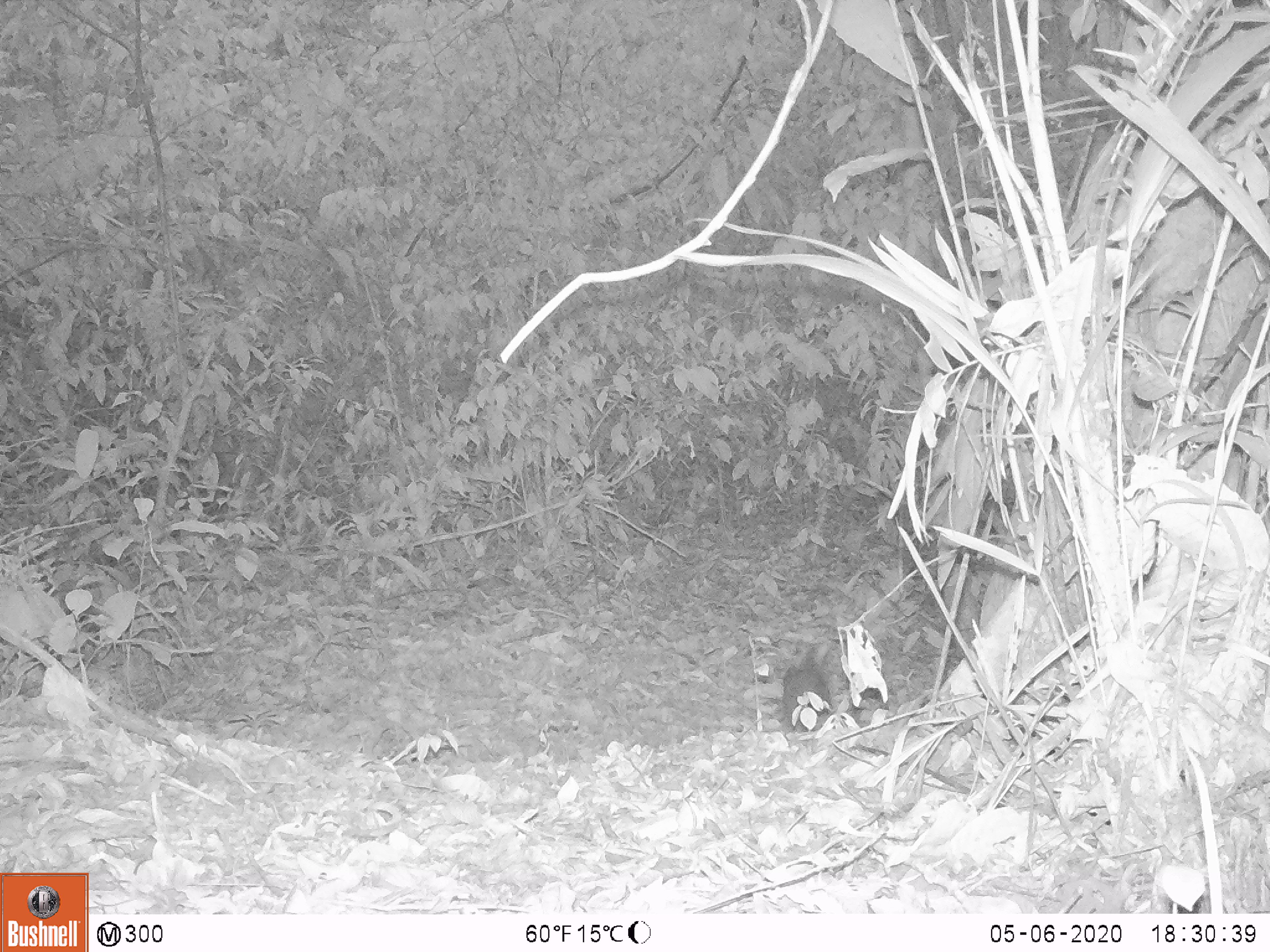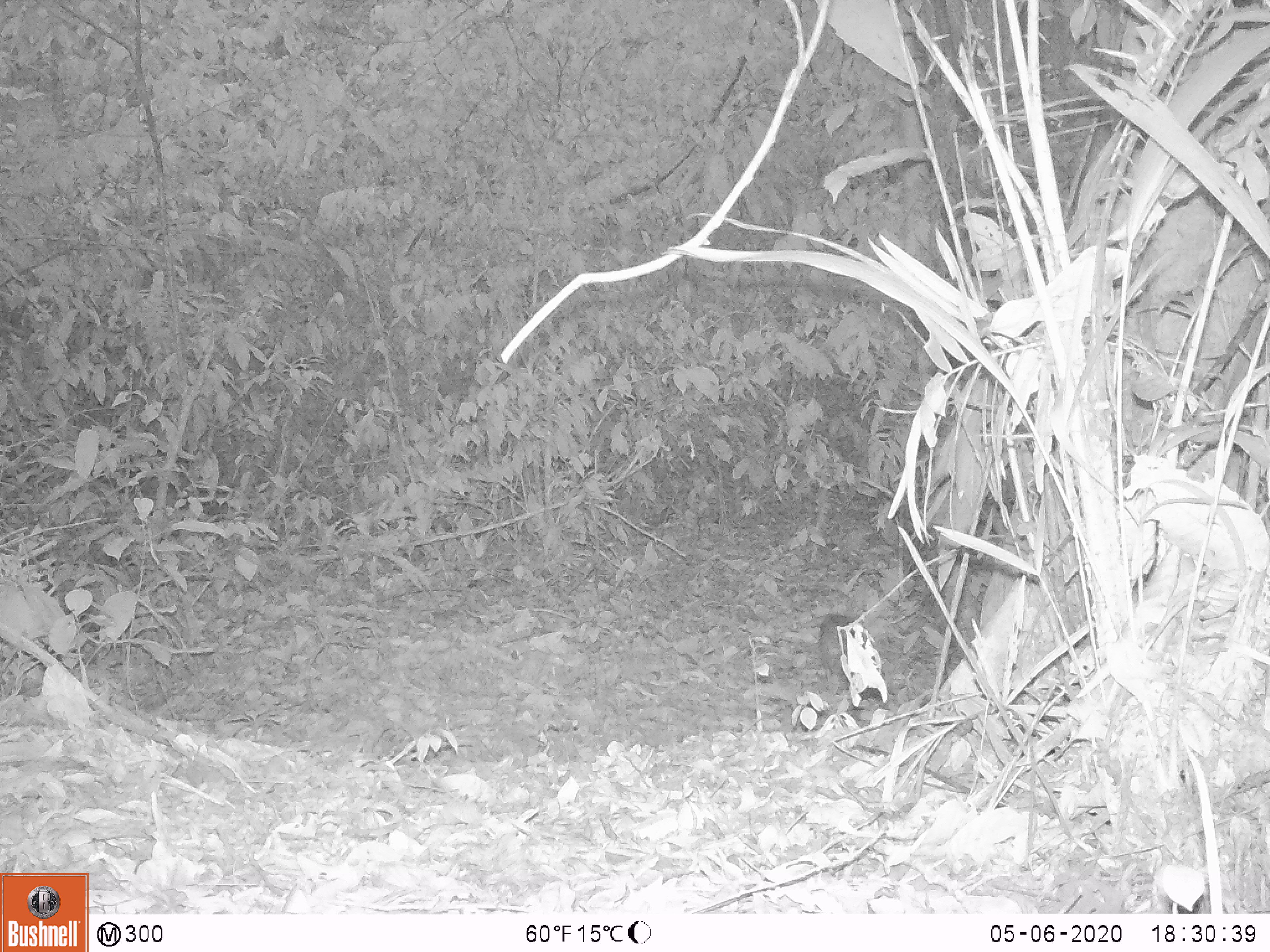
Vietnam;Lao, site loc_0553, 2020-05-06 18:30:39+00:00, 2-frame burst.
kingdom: Animalia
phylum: Chordata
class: Mammalia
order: Artiodactyla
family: Tragulidae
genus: Moschiola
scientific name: Moschiola meminna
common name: chevrotain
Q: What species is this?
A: Chevrotain (Moschiola meminna).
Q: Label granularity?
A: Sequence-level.